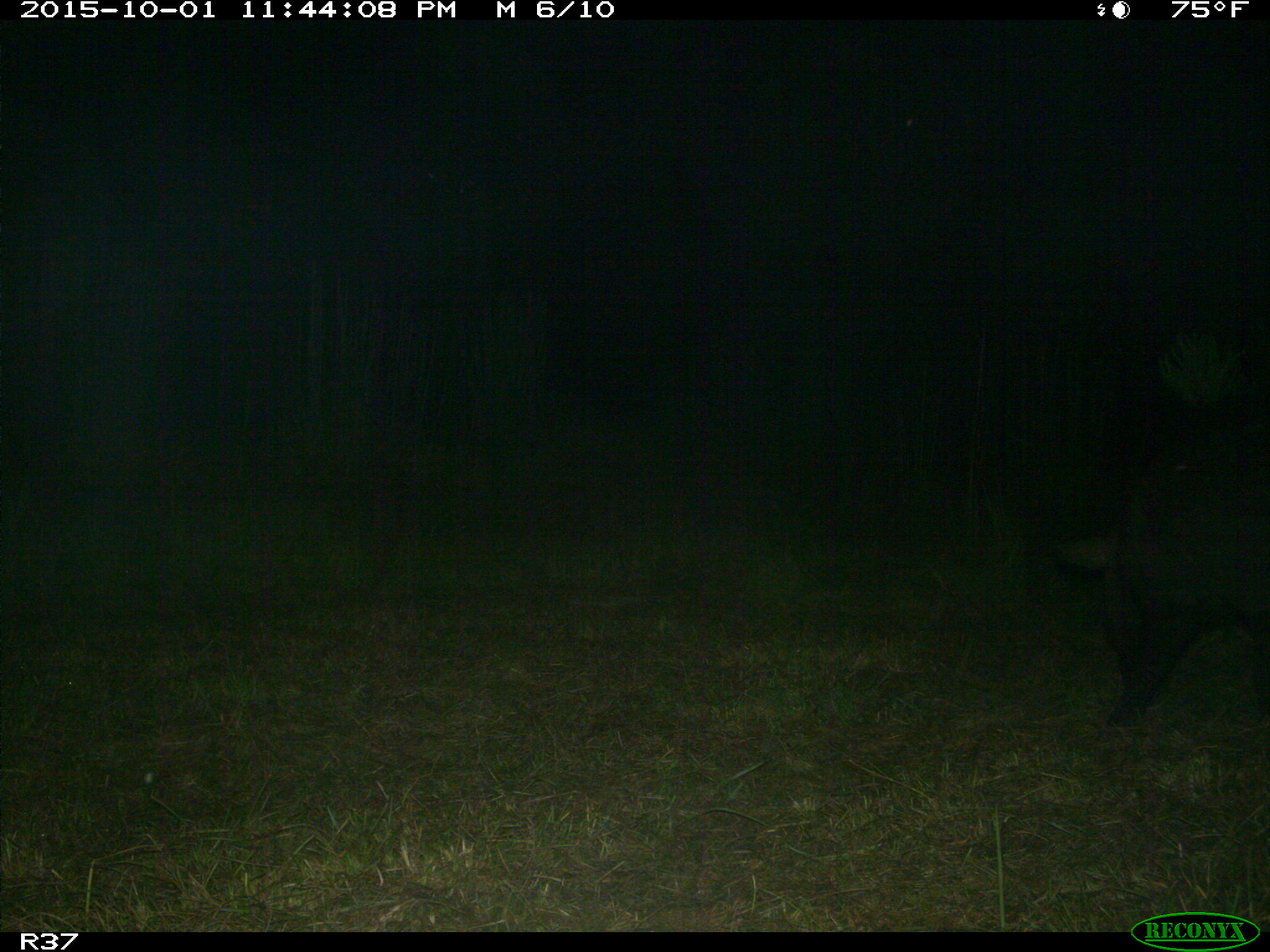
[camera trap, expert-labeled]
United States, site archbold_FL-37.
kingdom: Animalia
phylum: Chordata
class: Mammalia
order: Artiodactyla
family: Suidae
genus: Sus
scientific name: Sus scrofa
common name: wild boar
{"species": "Sus scrofa (wild boar)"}